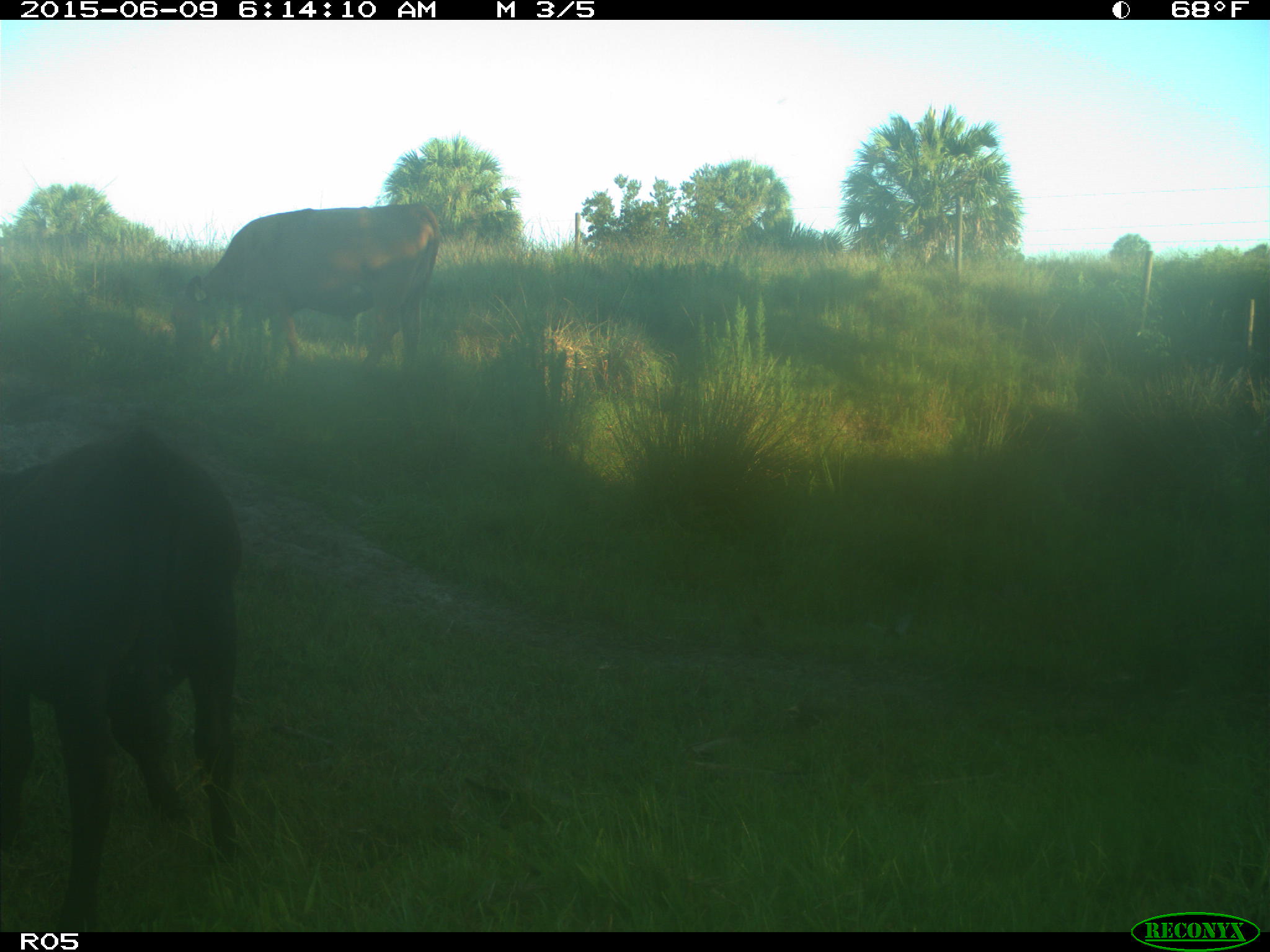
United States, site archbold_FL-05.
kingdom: Animalia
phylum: Chordata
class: Mammalia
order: Artiodactyla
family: Bovidae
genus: Bos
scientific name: Bos taurus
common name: domestic cow